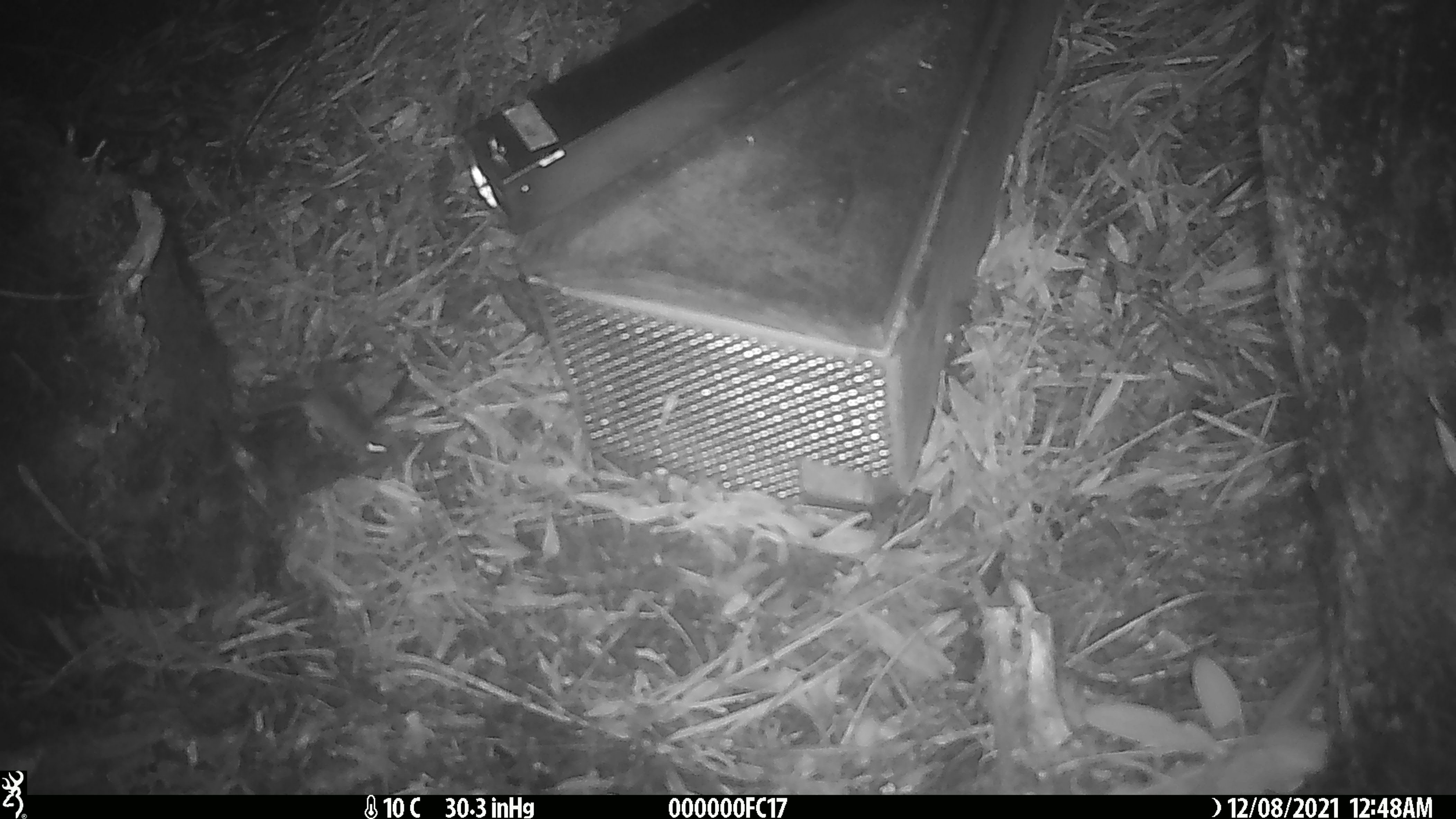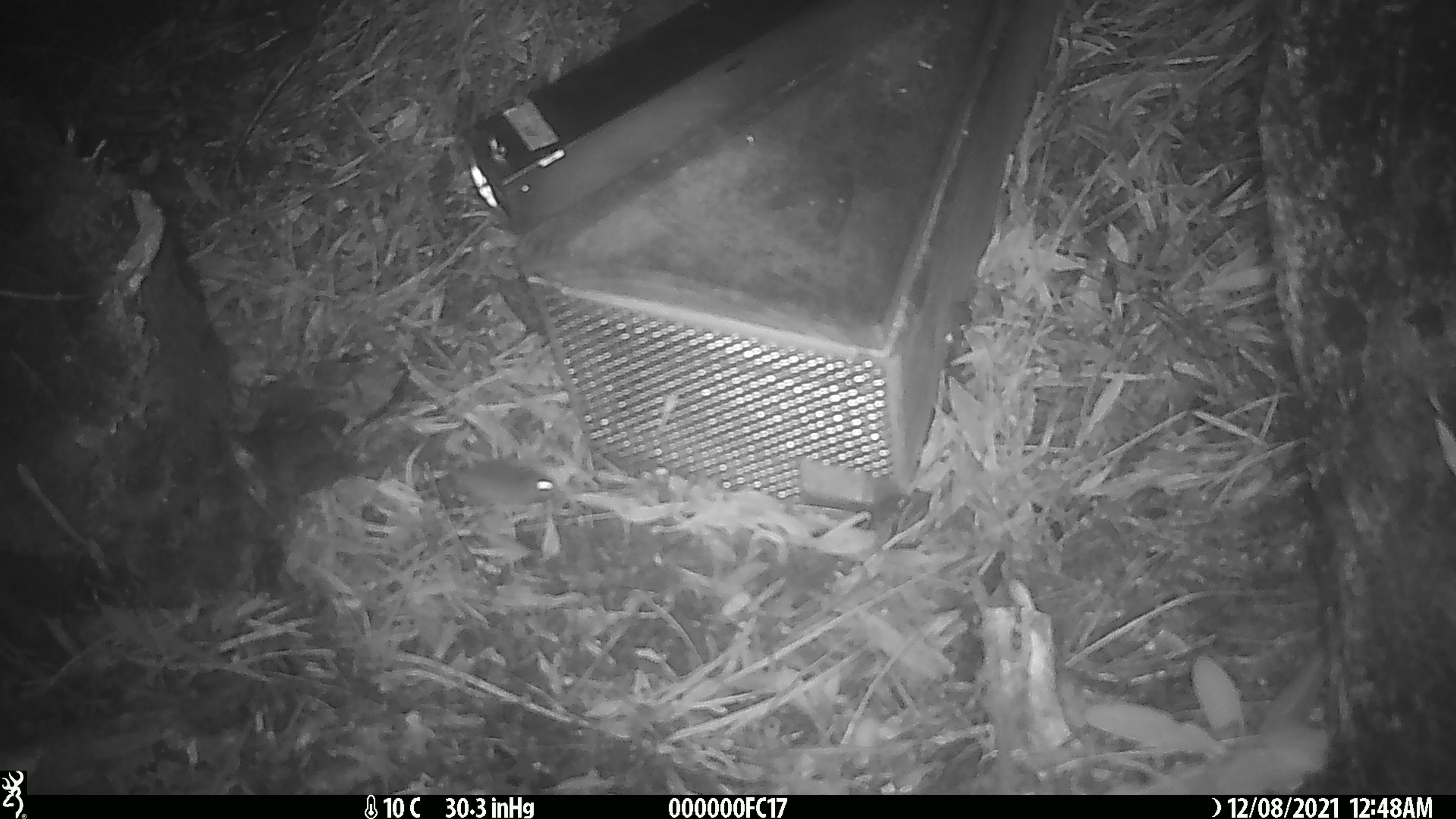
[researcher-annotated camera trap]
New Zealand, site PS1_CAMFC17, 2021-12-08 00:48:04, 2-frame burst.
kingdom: Animalia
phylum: Chordata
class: Mammalia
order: Rodentia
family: Muridae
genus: Mus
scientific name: Mus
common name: mouse